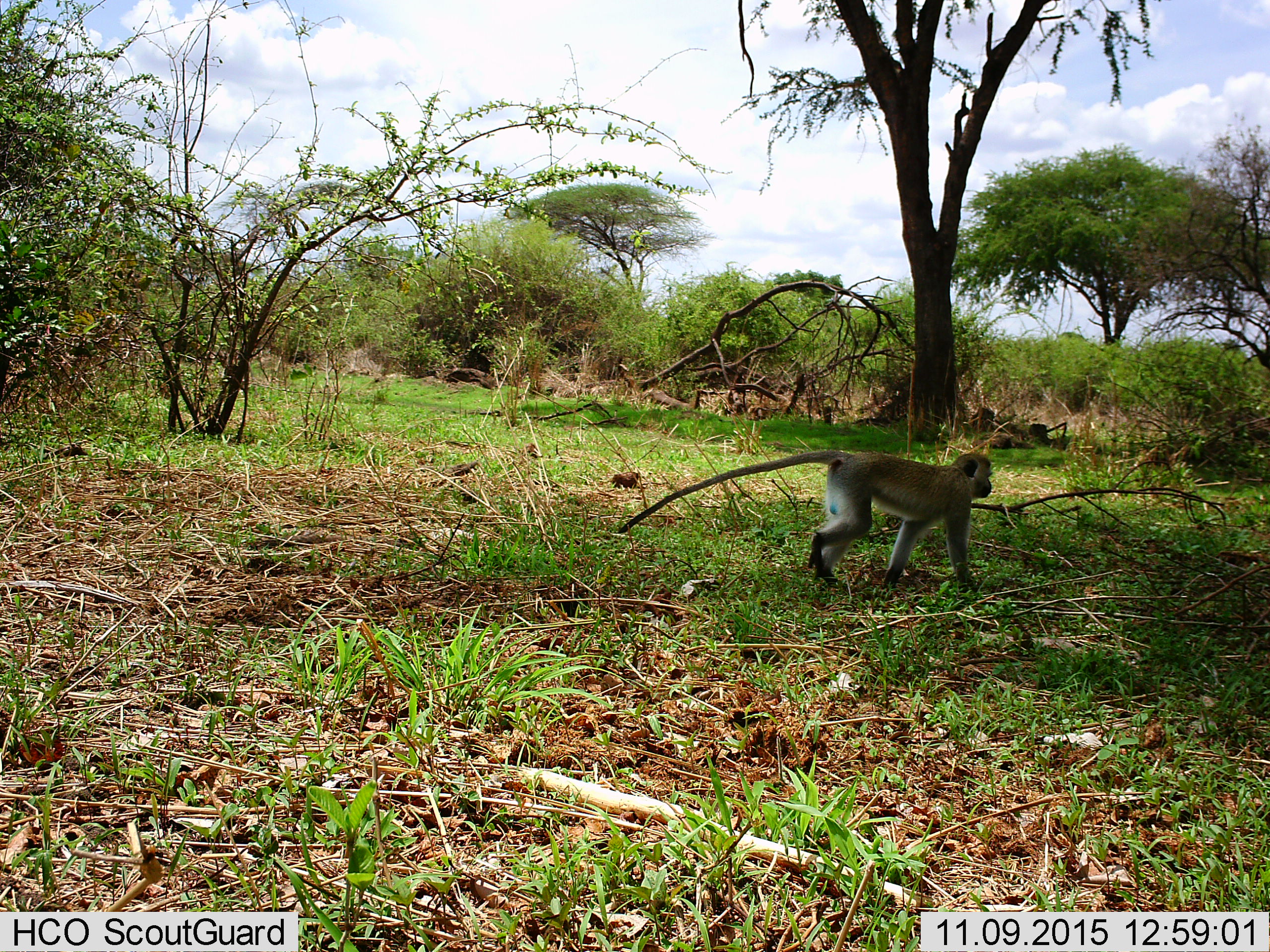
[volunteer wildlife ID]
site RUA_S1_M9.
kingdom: Animalia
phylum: Chordata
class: Mammalia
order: Primates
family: Cercopithecidae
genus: Chlorocebus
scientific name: Chlorocebus pygerythrus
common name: vervet monkey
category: monkeyvervet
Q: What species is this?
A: Monkeyvervet (vervet monkey) (Chlorocebus pygerythrus).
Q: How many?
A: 1.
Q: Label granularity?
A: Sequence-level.